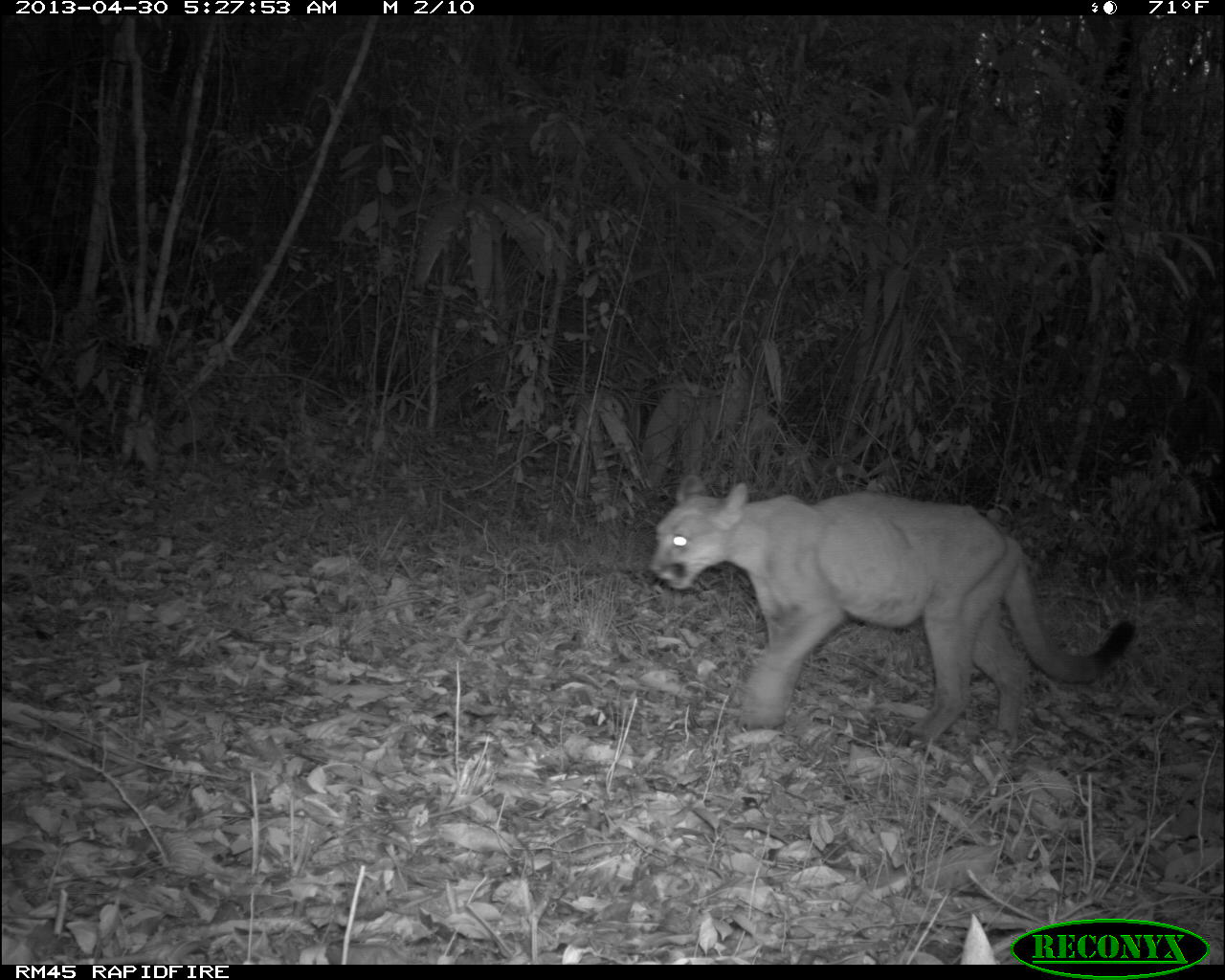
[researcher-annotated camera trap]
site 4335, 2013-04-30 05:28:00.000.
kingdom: Animalia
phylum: Chordata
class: Mammalia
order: Carnivora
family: Felidae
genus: Puma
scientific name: Puma concolor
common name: mountain lion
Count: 1.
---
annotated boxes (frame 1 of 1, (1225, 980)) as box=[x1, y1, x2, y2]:
puma concolor: box=[646, 471, 1139, 756]